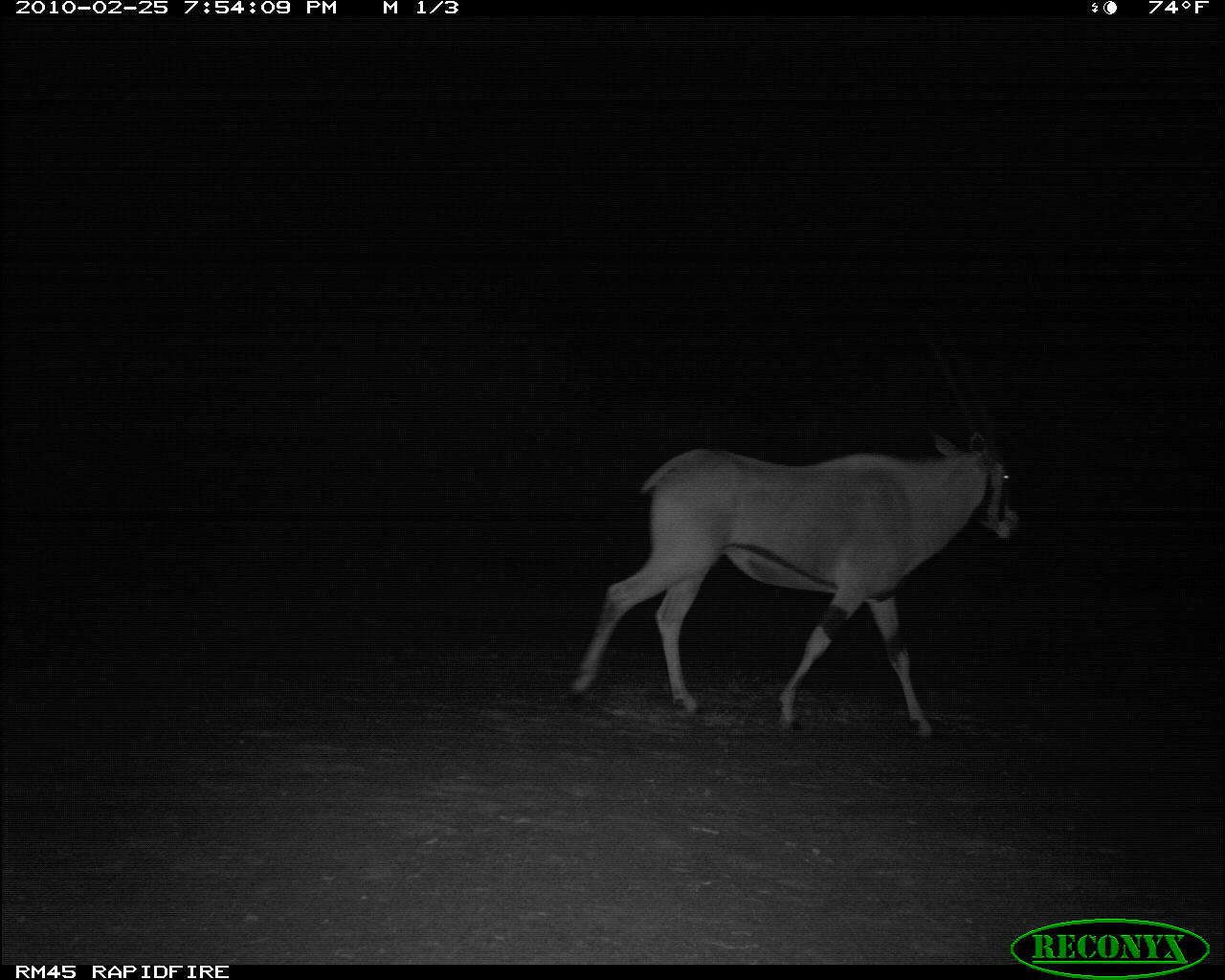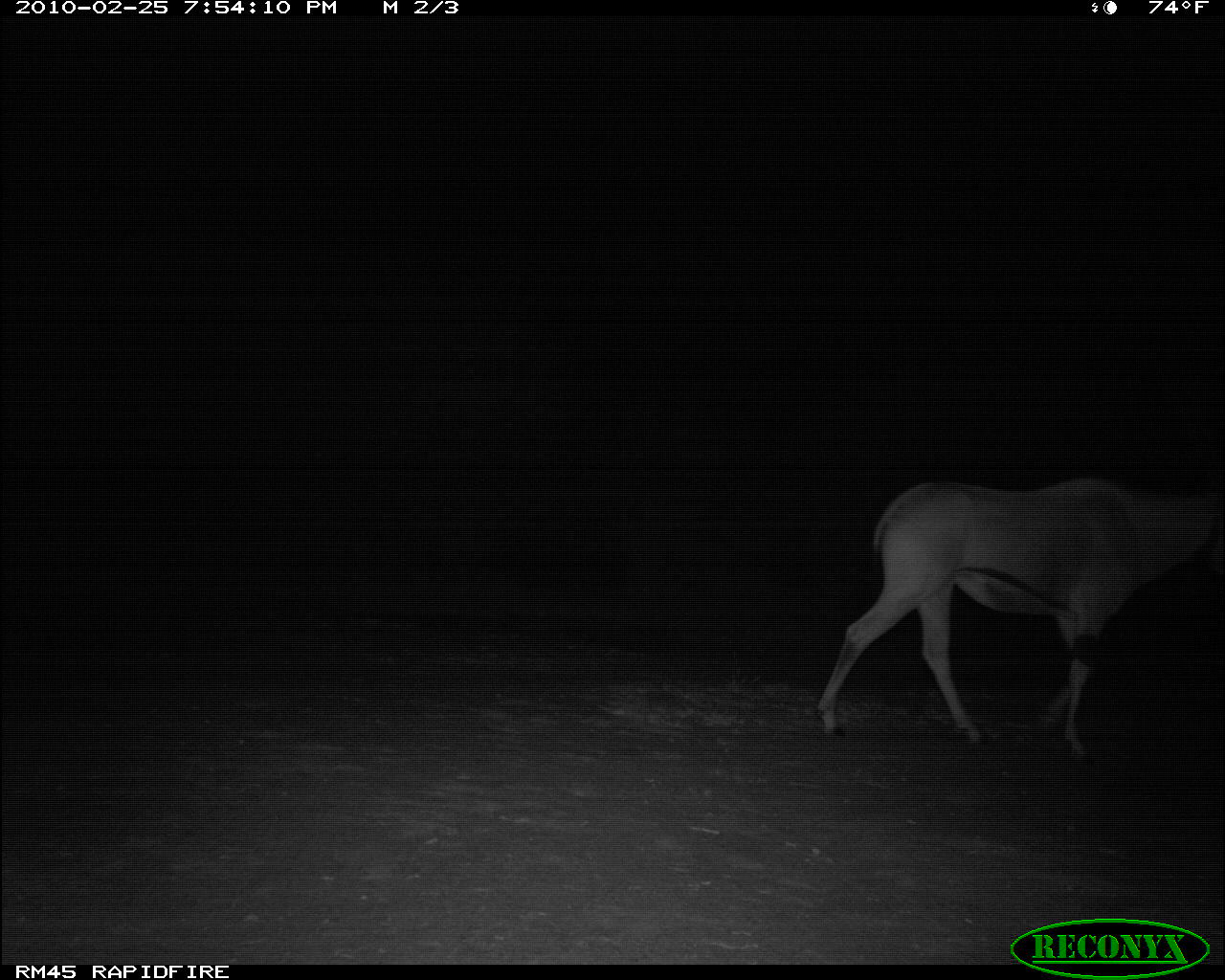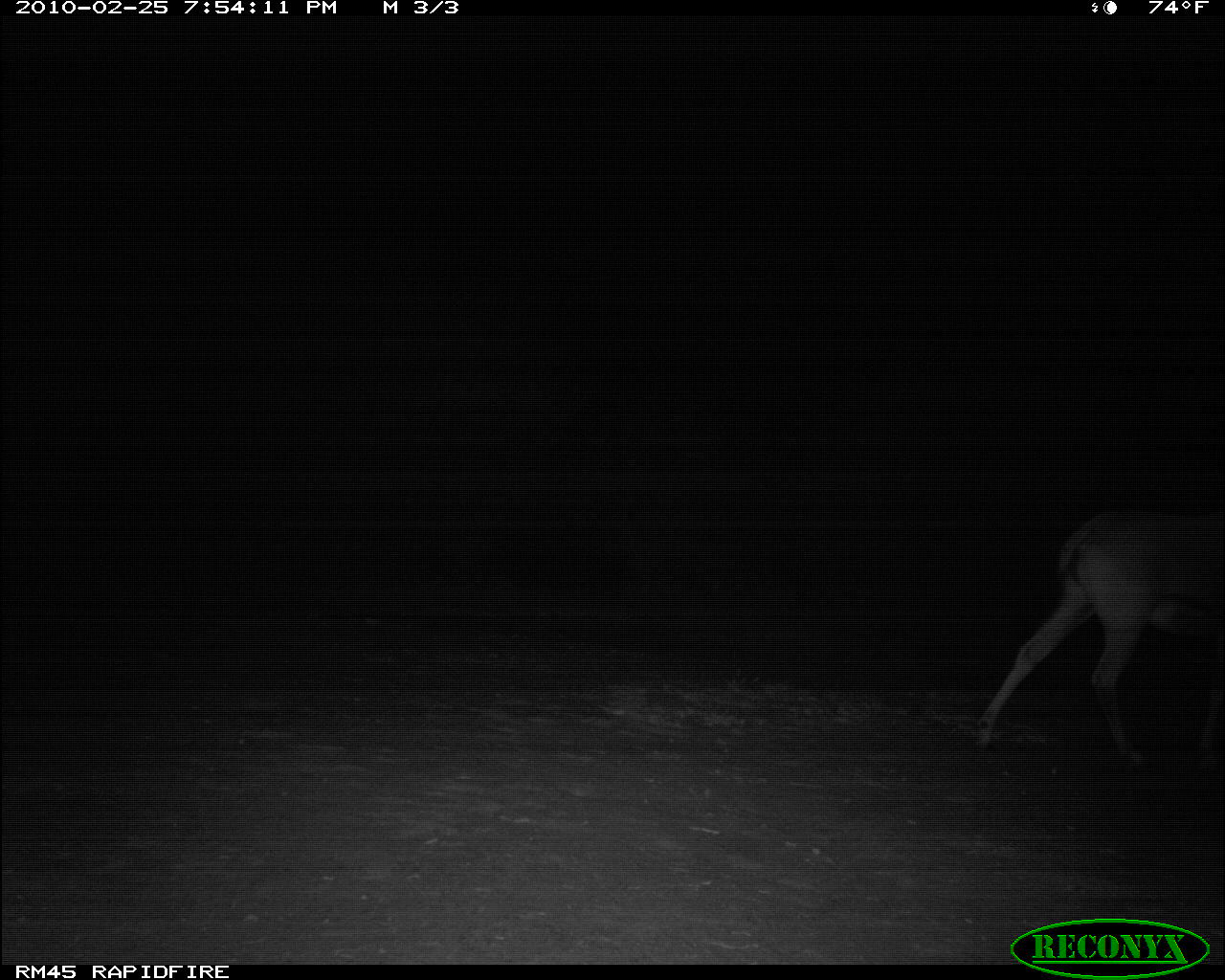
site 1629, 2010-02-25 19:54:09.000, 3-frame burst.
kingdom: Animalia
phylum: Chordata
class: Mammalia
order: Artiodactyla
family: Bovidae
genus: Oryx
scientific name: Oryx beisa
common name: east african oryx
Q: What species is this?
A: Oryx beisa (east african oryx).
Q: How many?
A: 2.